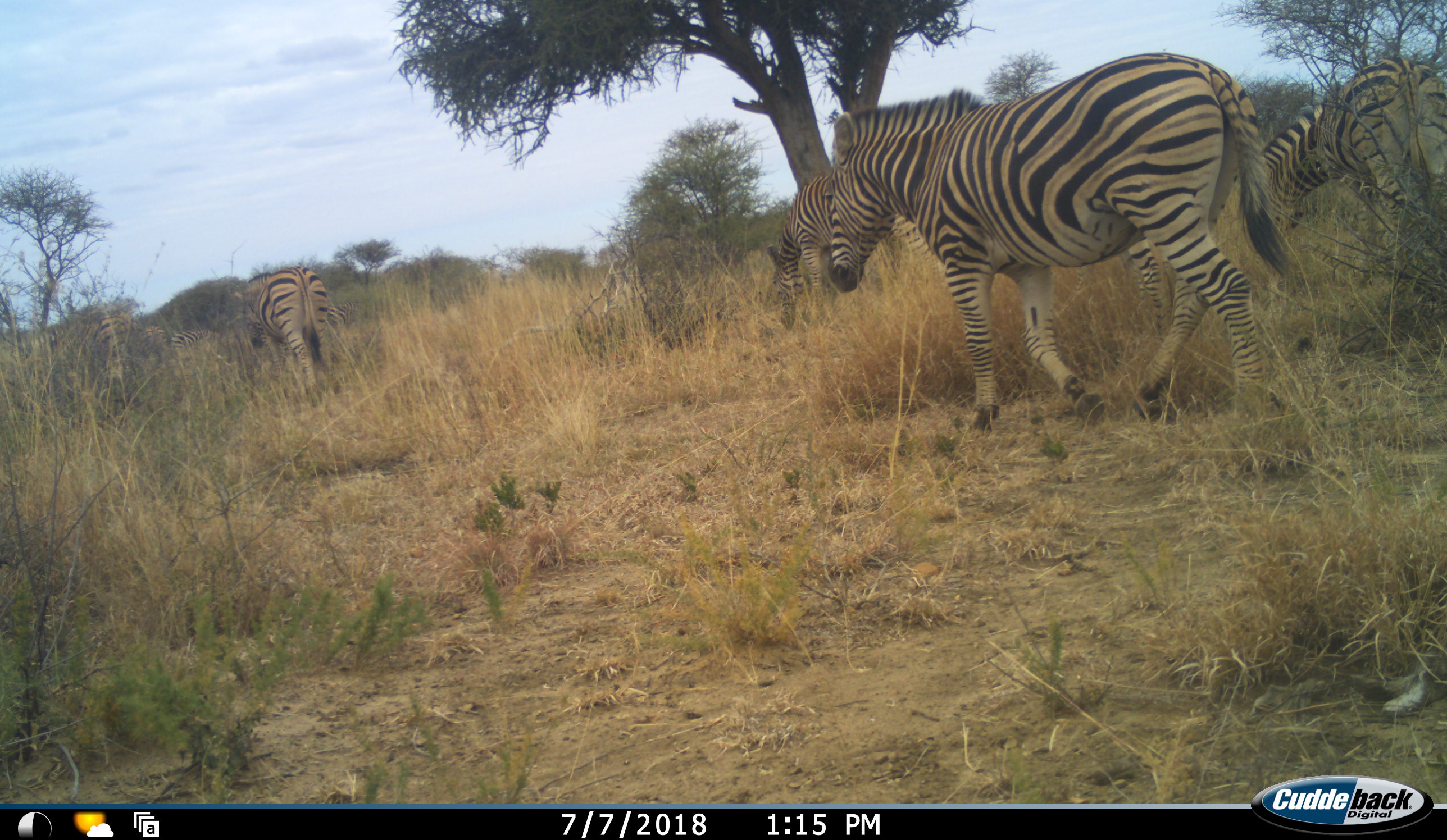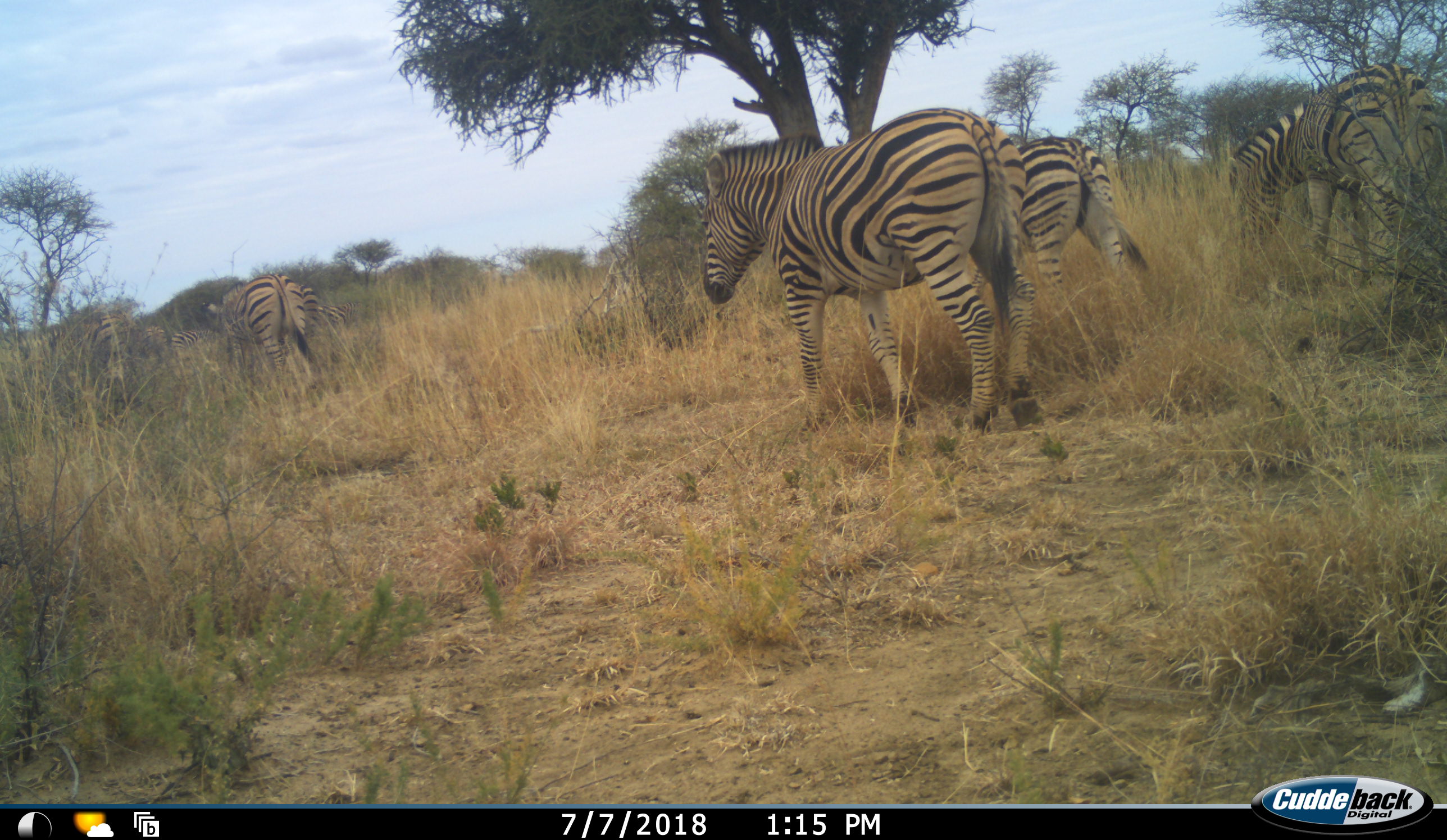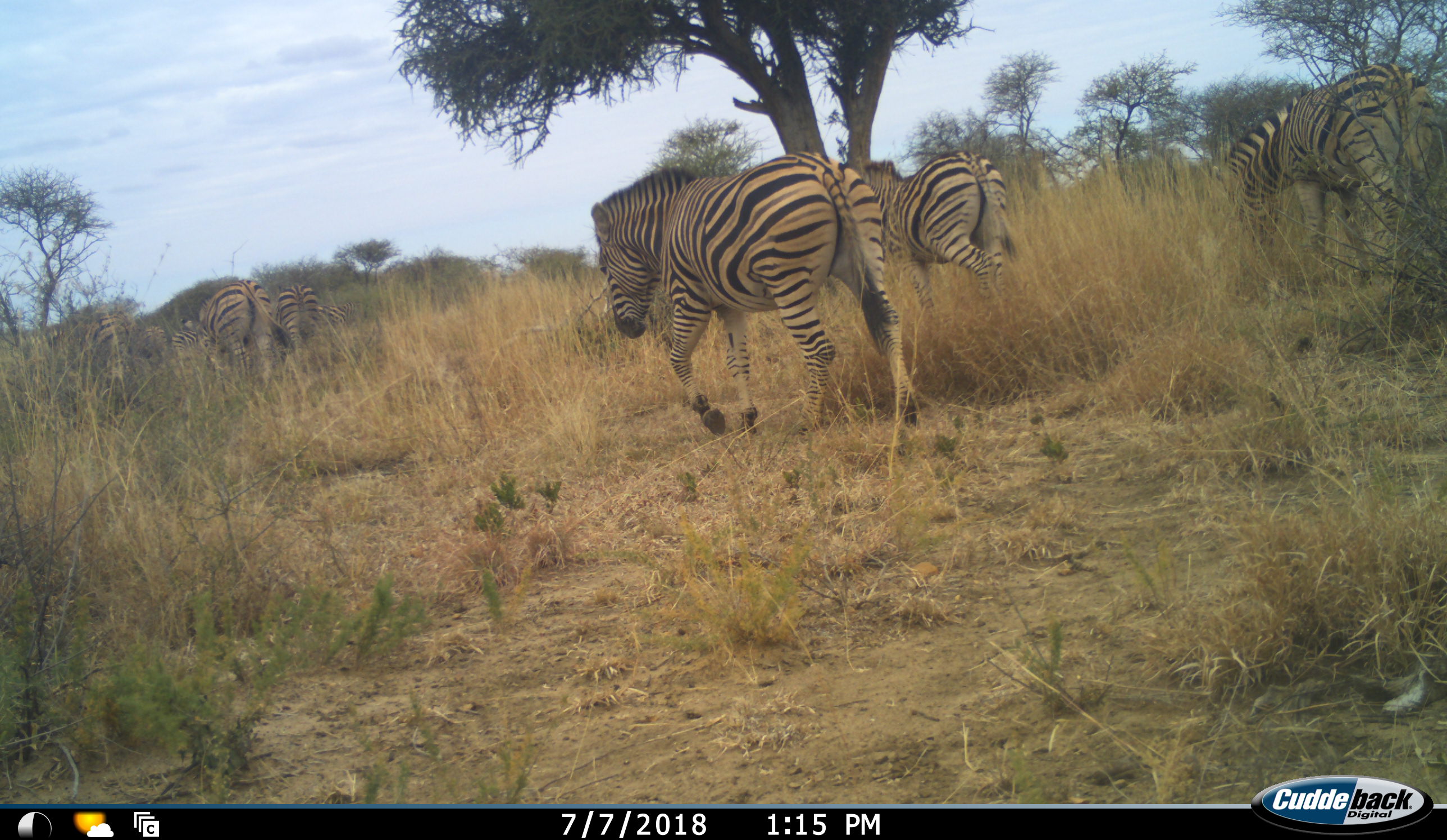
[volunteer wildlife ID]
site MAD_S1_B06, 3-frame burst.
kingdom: Animalia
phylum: Chordata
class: Mammalia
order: Perissodactyla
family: Equidae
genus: Equus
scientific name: Equus quagga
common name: plains zebra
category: zebraplains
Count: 6.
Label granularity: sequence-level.